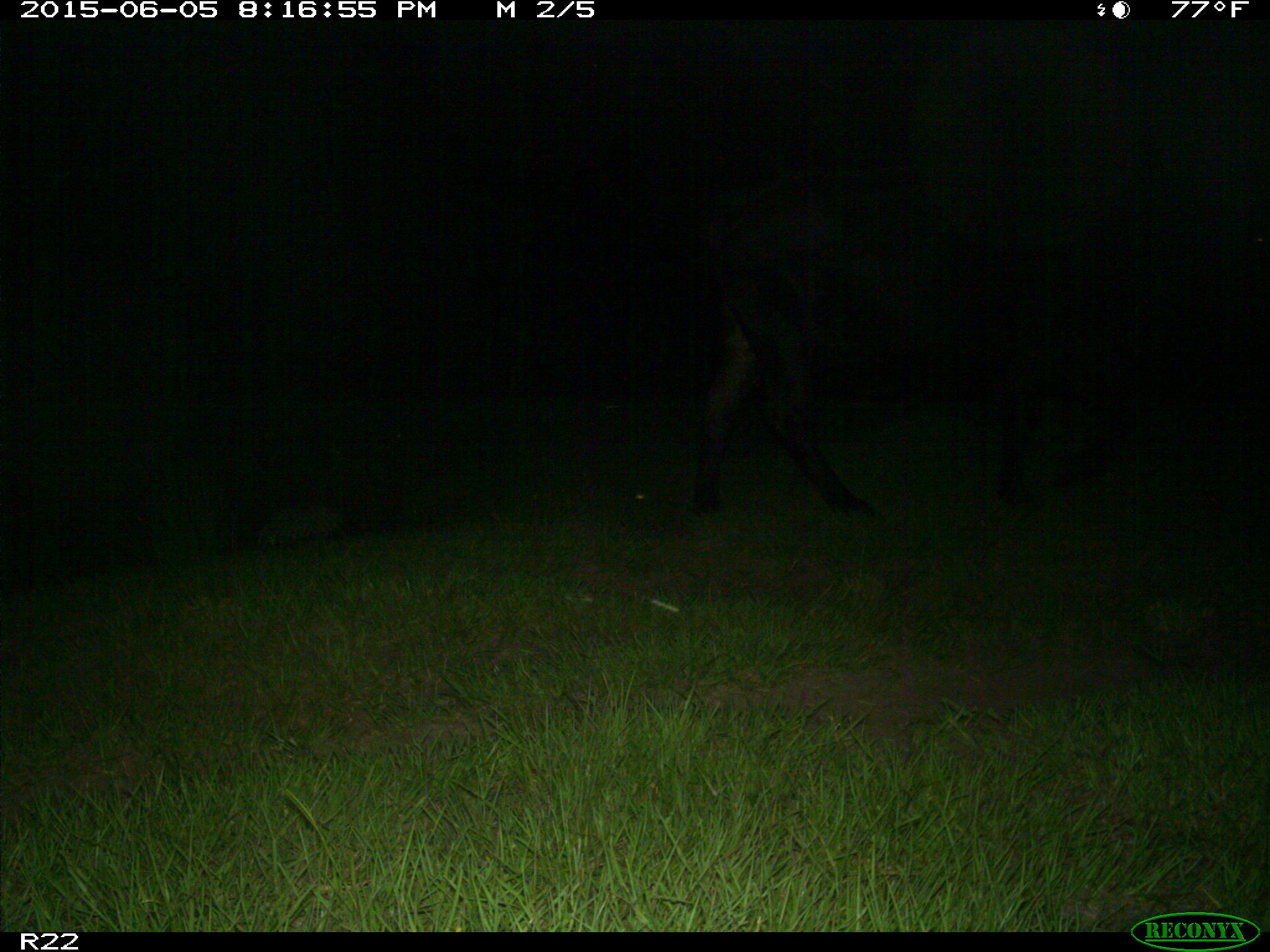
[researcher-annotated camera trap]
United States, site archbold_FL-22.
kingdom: Animalia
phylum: Chordata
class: Mammalia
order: Artiodactyla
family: Bovidae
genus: Bos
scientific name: Bos taurus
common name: domestic cow